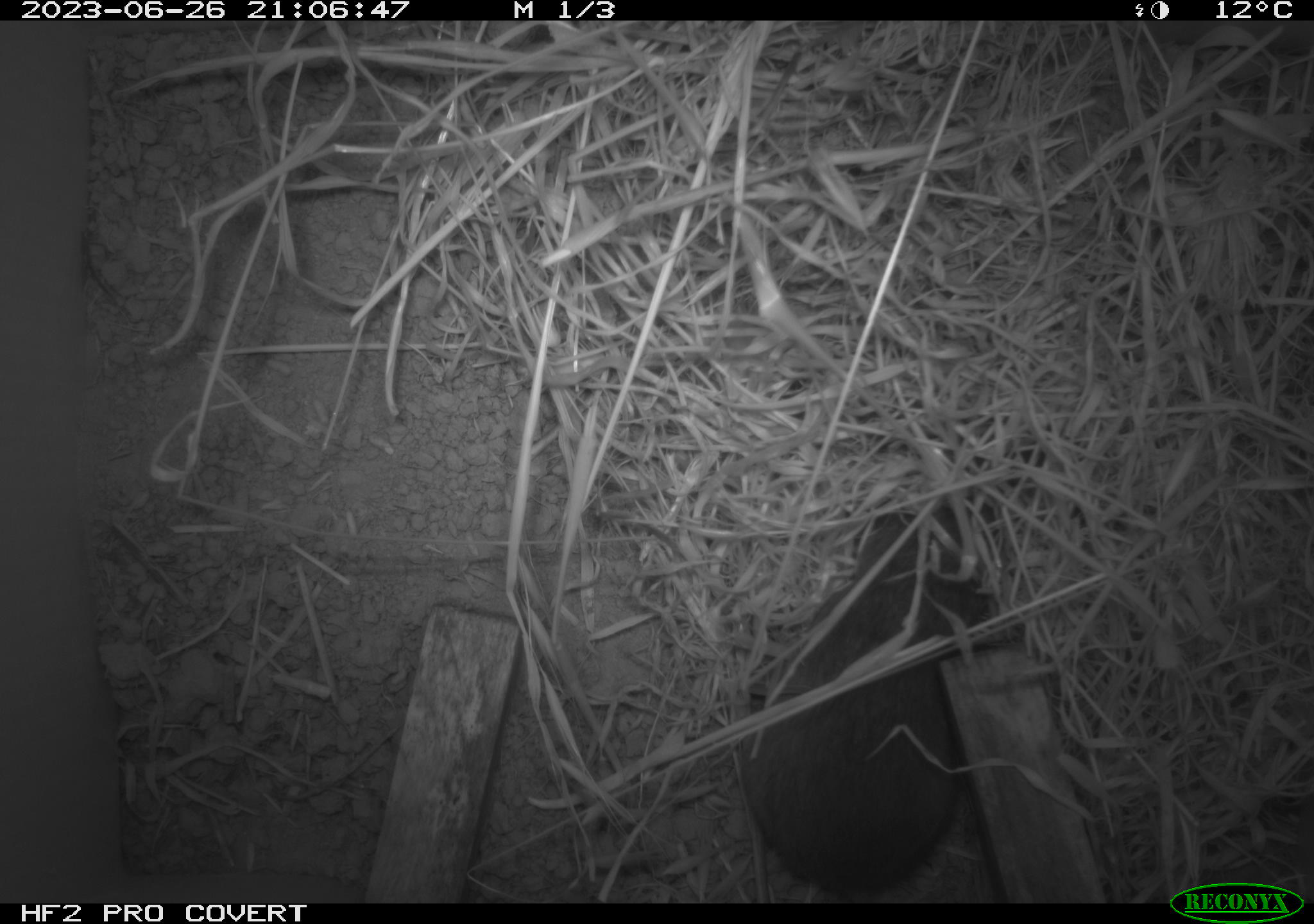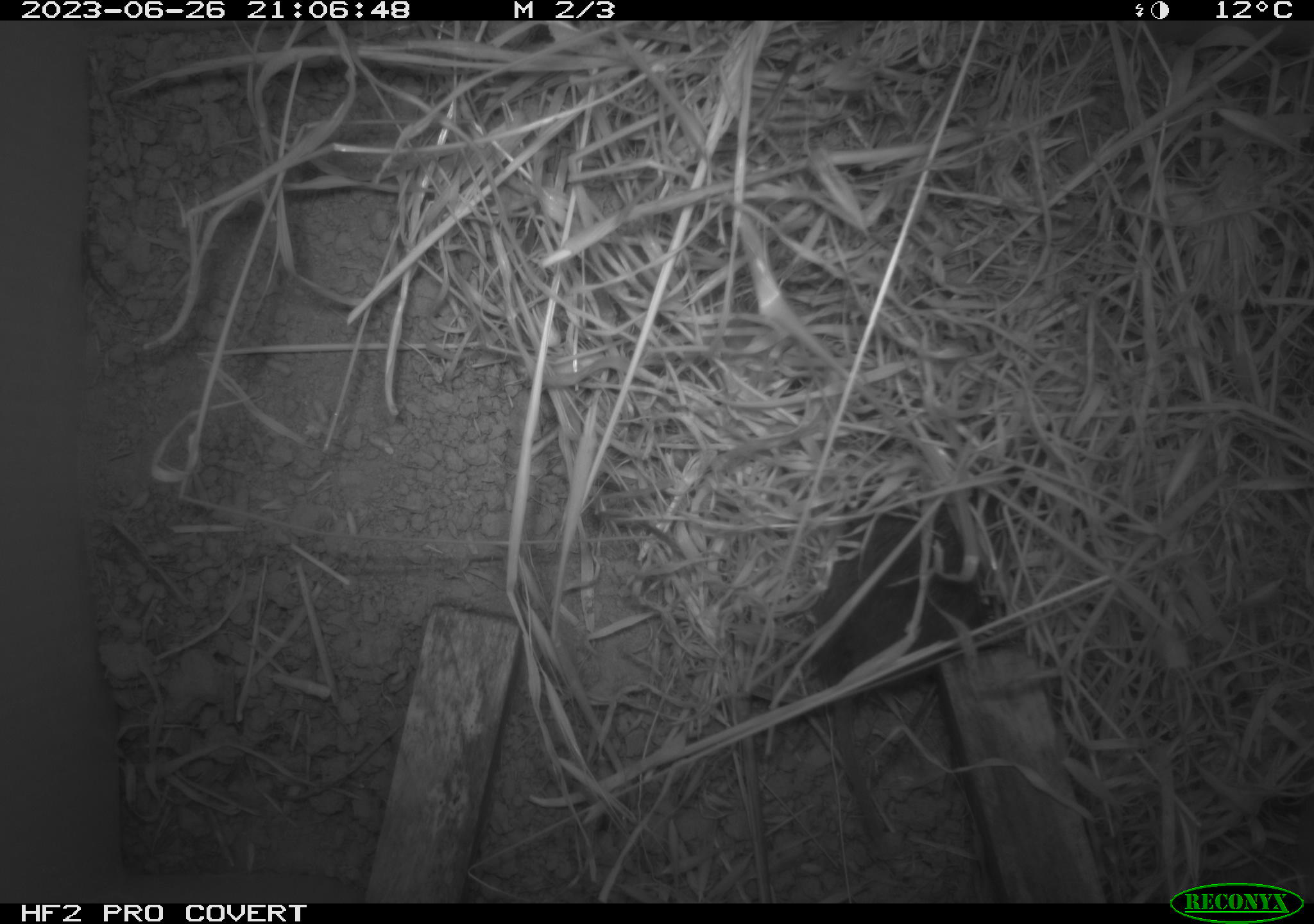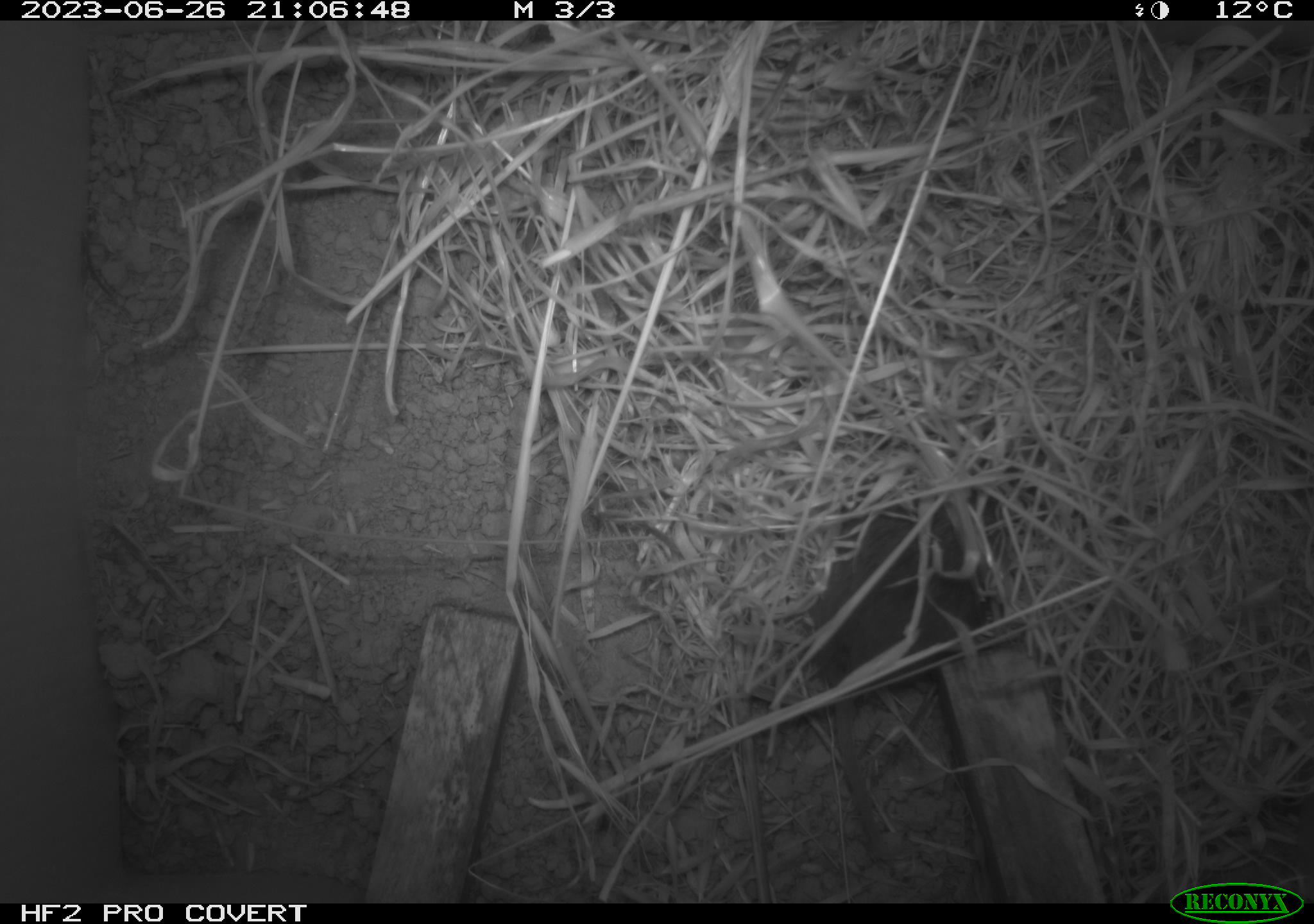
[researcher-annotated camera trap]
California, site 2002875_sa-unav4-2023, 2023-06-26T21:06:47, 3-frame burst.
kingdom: Animalia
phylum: Chordata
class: Mammalia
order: Rodentia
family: Cricetidae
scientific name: Arvicolinae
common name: voles, lemmings, and muskrats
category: arvicolinae subfamily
Arvicolinae subfamily (voles, lemmings, and muskrats) (Arvicolinae).